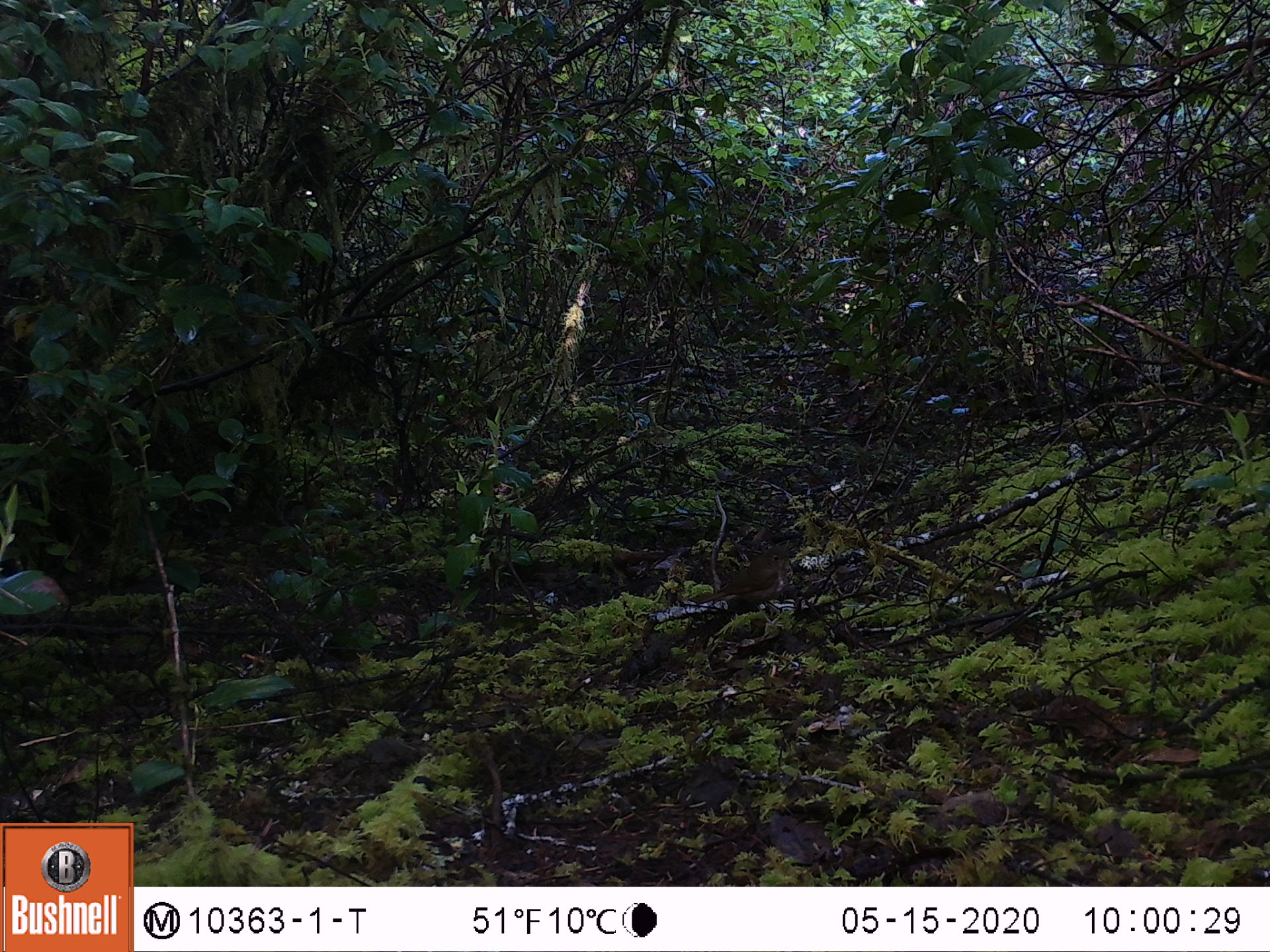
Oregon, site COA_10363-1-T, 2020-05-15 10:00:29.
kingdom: Animalia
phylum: Chordata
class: Aves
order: Passeriformes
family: Turdidae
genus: Catharus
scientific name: Catharus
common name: brown thrushes and nightingale-thrushes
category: catharus species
Catharus species (brown thrushes and nightingale-thrushes) (Catharus).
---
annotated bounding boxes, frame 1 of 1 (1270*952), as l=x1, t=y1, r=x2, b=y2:
catharus species: l=688, t=541, r=799, b=633